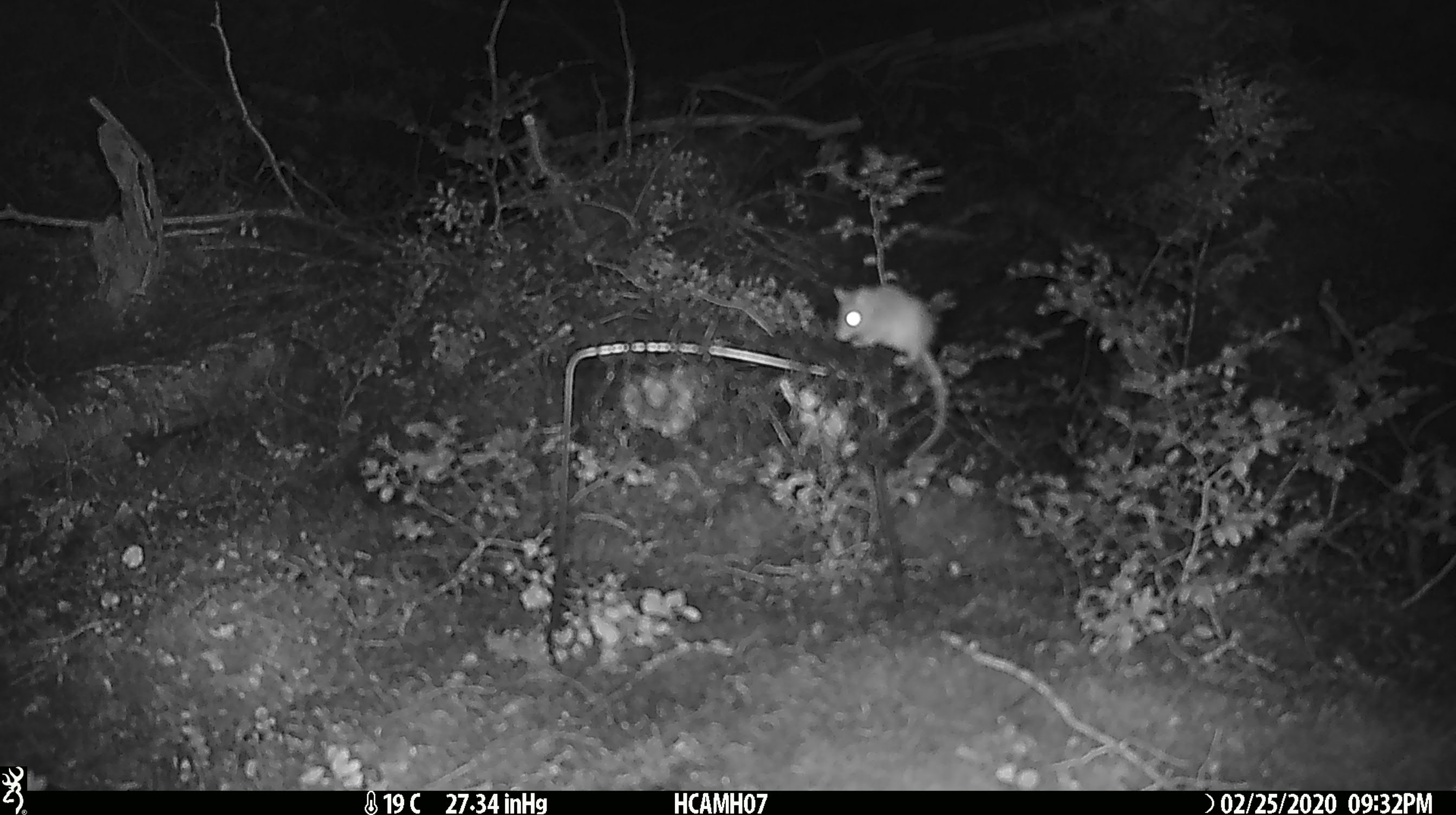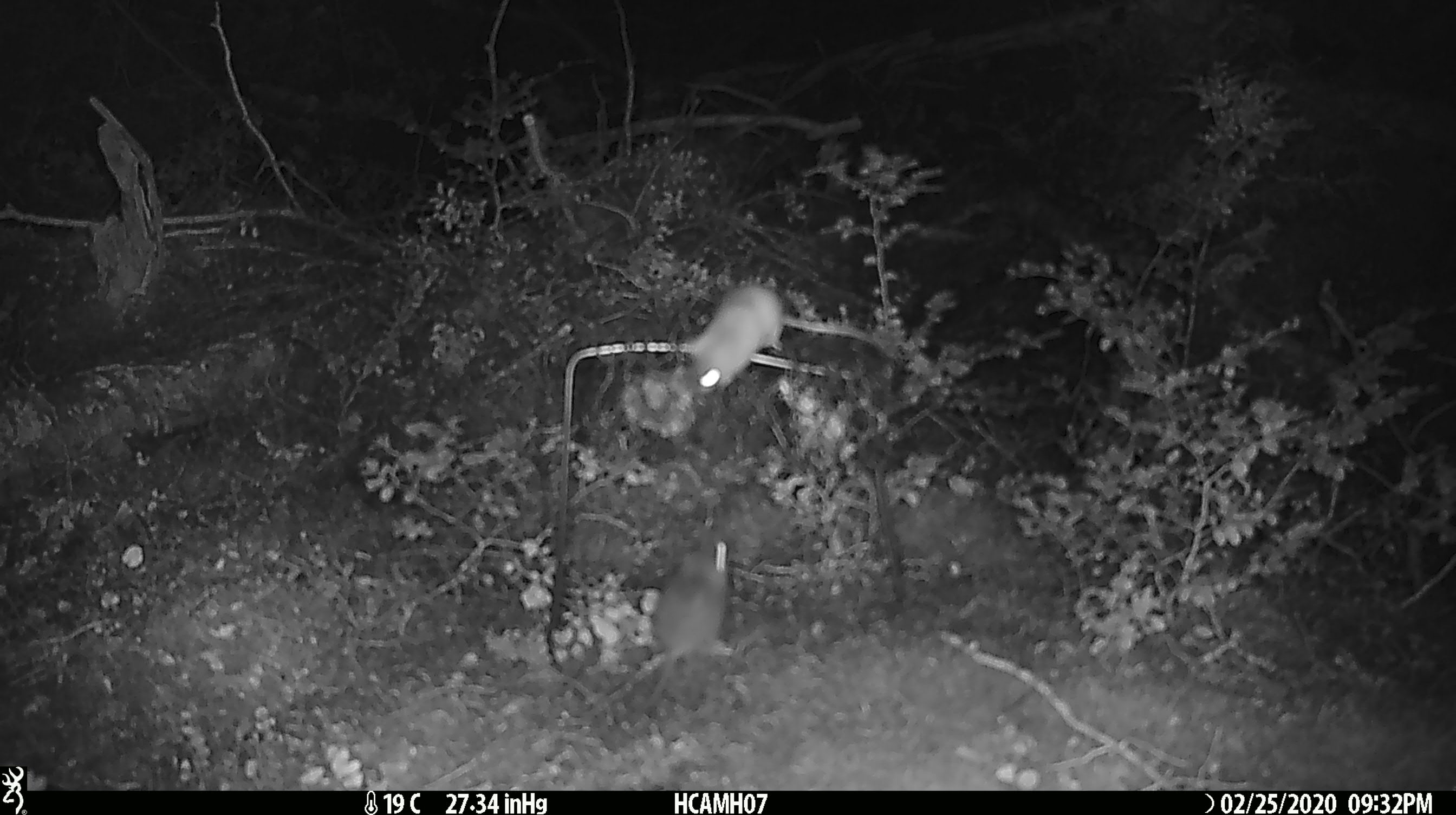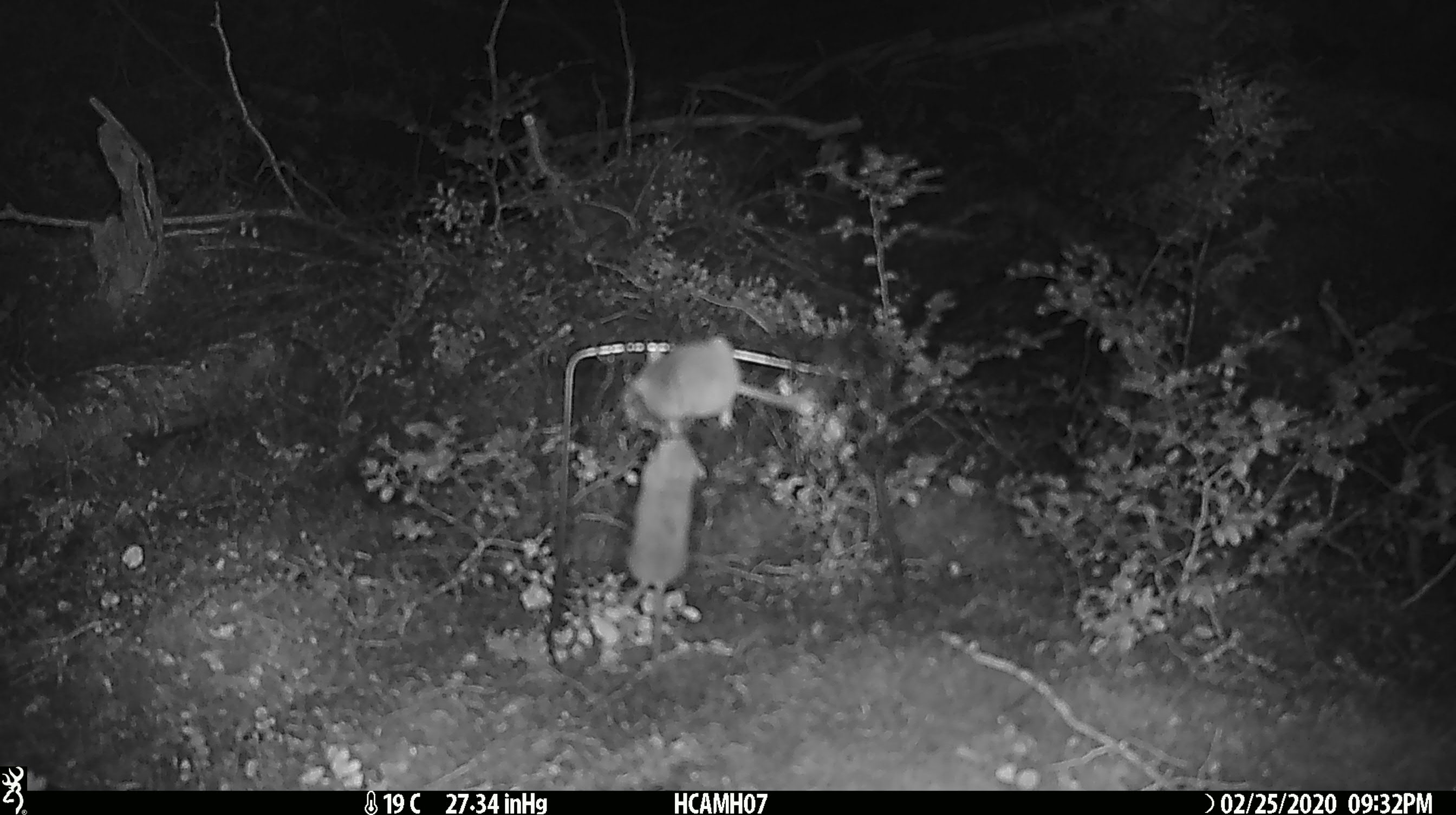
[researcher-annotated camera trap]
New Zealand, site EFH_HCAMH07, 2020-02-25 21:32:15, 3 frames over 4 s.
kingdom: Animalia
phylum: Chordata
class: Mammalia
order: Rodentia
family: Muridae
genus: Mus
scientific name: Mus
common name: mouse